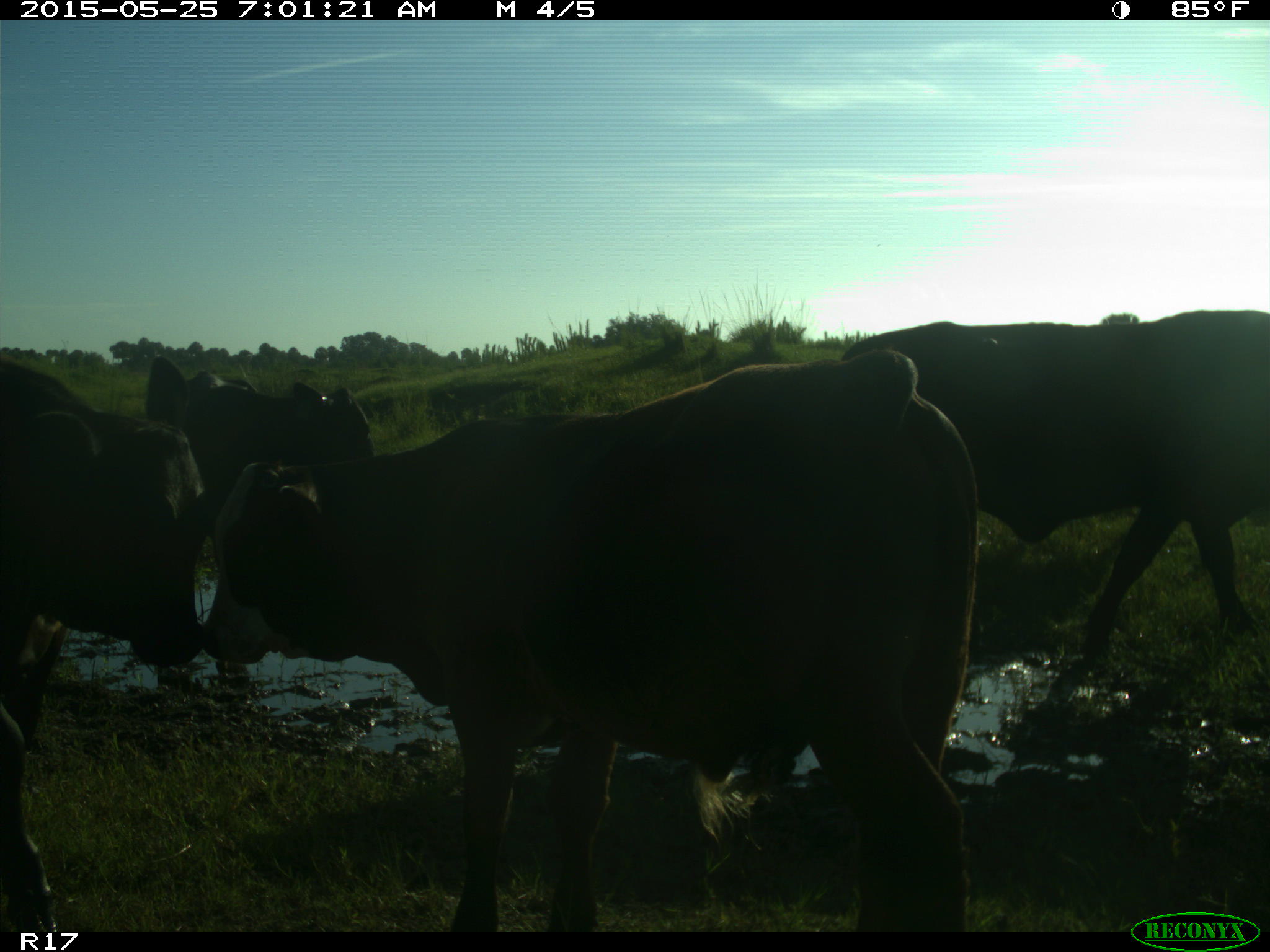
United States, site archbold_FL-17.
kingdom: Animalia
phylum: Chordata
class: Mammalia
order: Artiodactyla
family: Bovidae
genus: Bos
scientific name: Bos taurus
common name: domestic cow